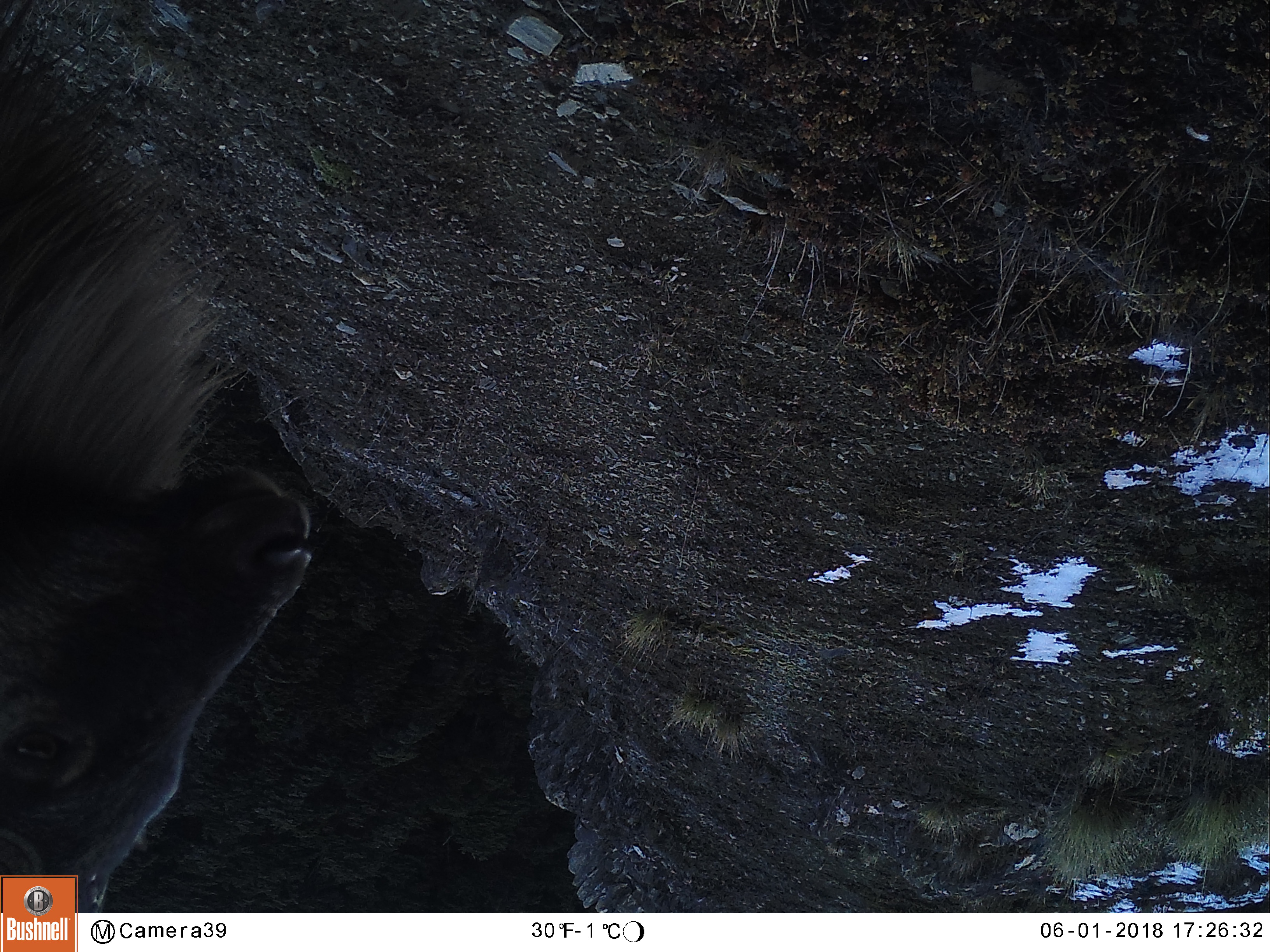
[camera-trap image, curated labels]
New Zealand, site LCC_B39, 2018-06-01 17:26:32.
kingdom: Animalia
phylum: Chordata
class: Mammalia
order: Artiodactyla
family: Bovidae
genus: Nilgiritragus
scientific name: Nilgiritragus hylocrius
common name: tahr